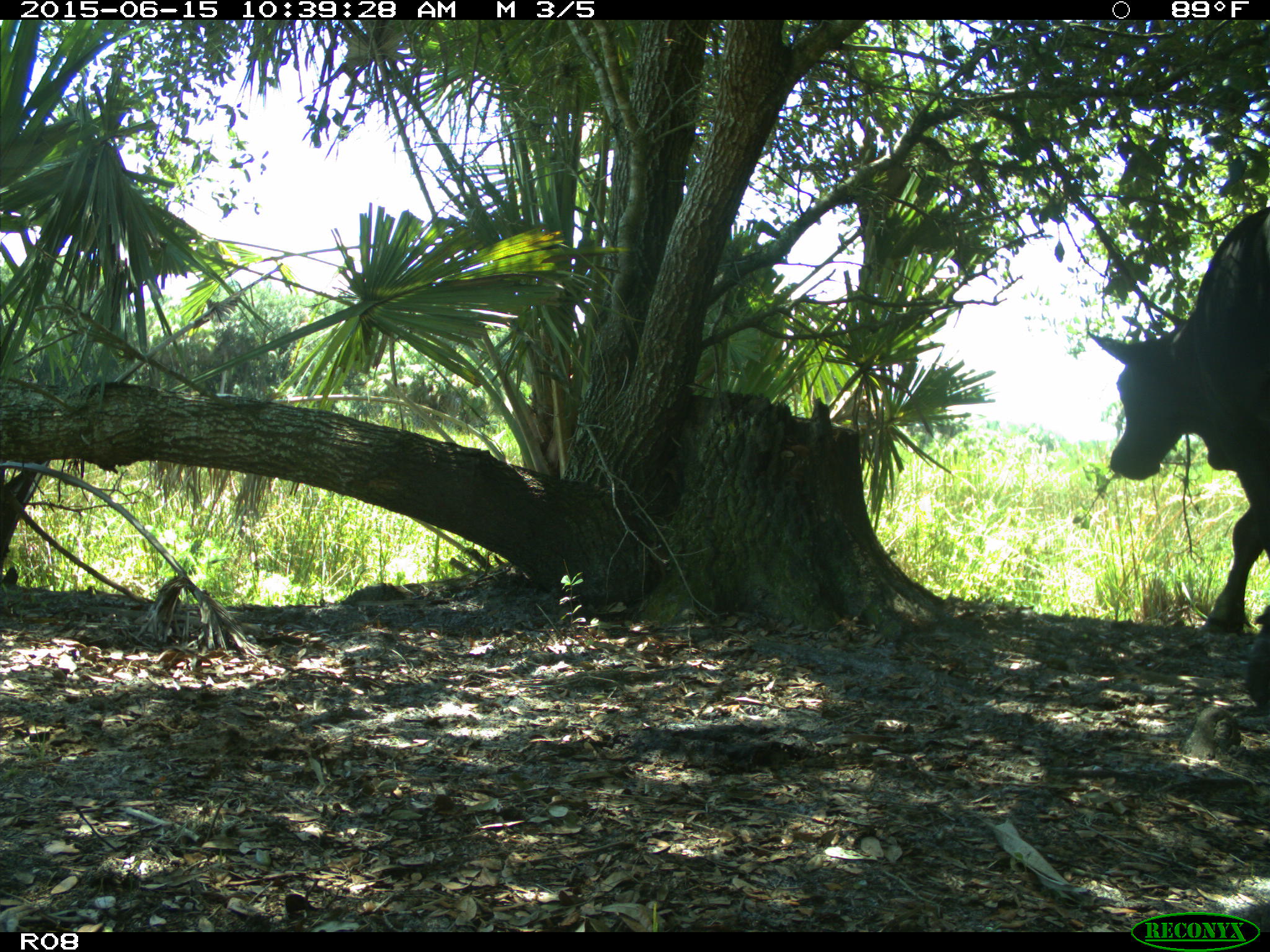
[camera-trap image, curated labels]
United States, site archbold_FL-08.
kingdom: Animalia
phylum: Chordata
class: Mammalia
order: Artiodactyla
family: Bovidae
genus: Bos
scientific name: Bos taurus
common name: domestic cow